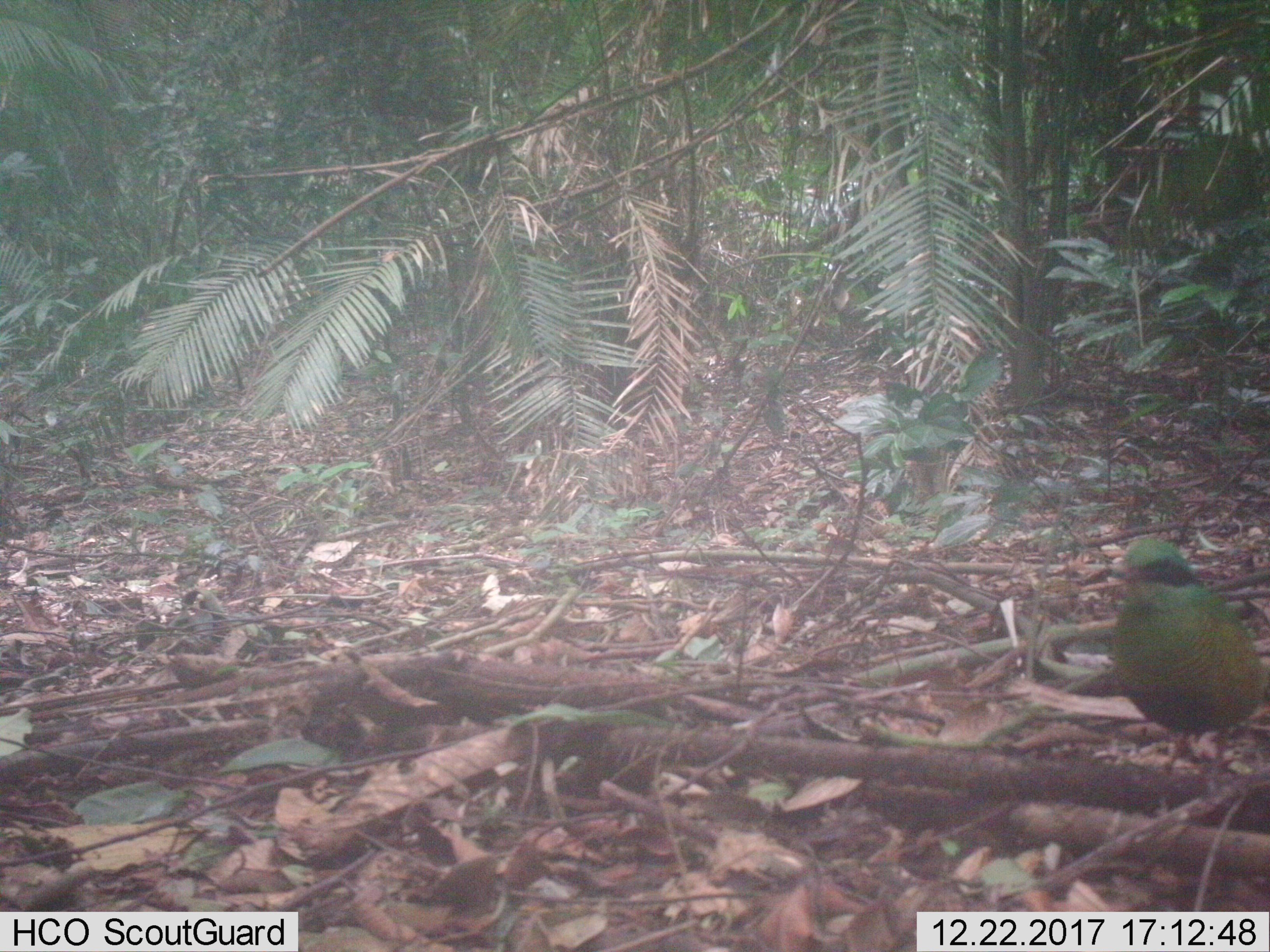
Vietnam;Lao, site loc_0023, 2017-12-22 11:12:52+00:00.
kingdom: Animalia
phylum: Chordata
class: Aves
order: Passeriformes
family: Pittidae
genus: Hydrornis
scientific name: Hydrornis elliotii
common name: bar-bellied pitta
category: bar bellied pitta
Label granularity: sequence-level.